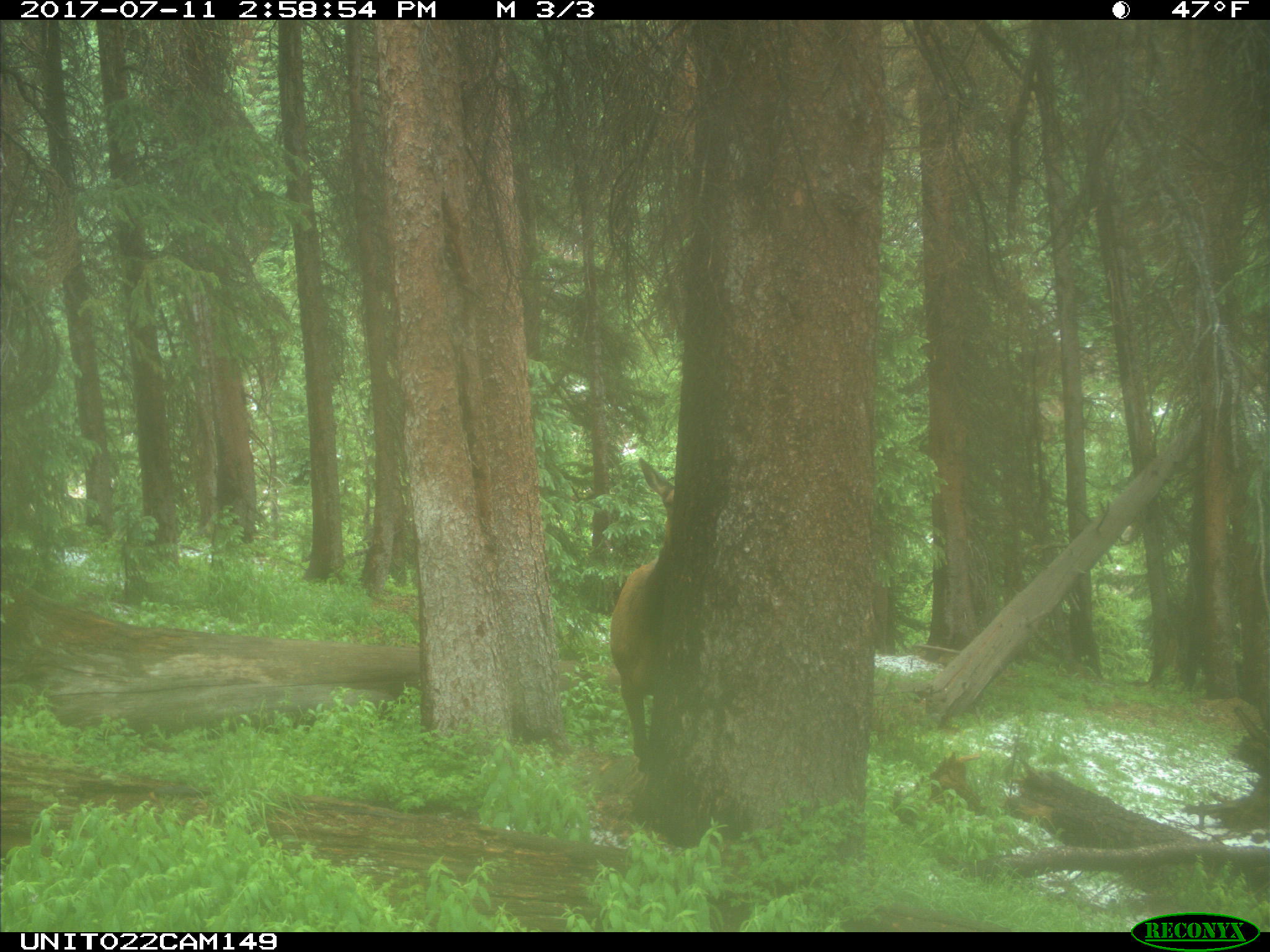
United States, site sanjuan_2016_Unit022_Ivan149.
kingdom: Animalia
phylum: Chordata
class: Mammalia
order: Artiodactyla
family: Cervidae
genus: Cervus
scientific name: Cervus elaphus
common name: red deer